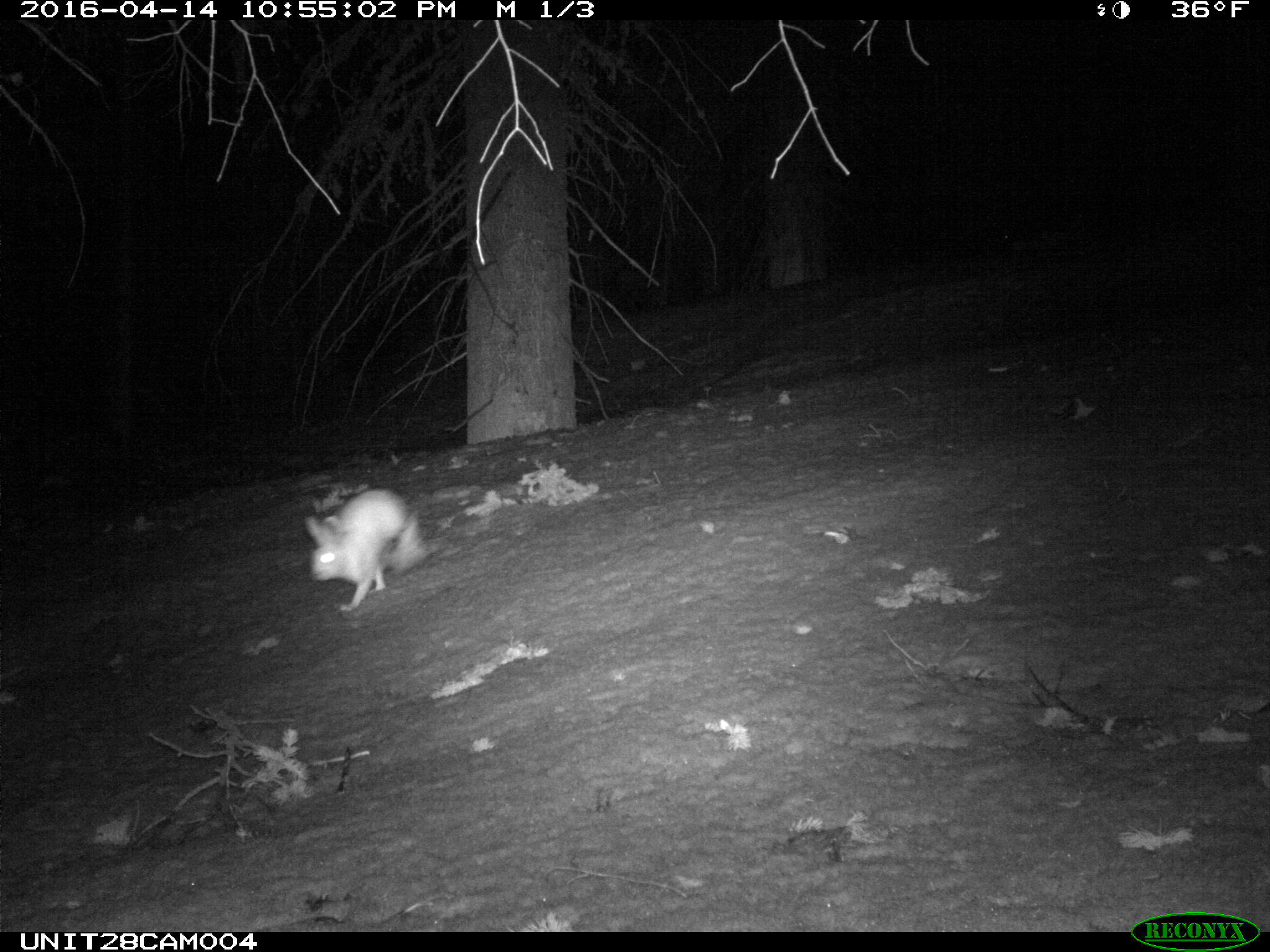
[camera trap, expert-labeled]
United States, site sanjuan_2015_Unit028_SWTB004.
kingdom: Animalia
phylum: Chordata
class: Mammalia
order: Lagomorpha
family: Leporidae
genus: Lepus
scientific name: Lepus americanus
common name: snowshoe hare